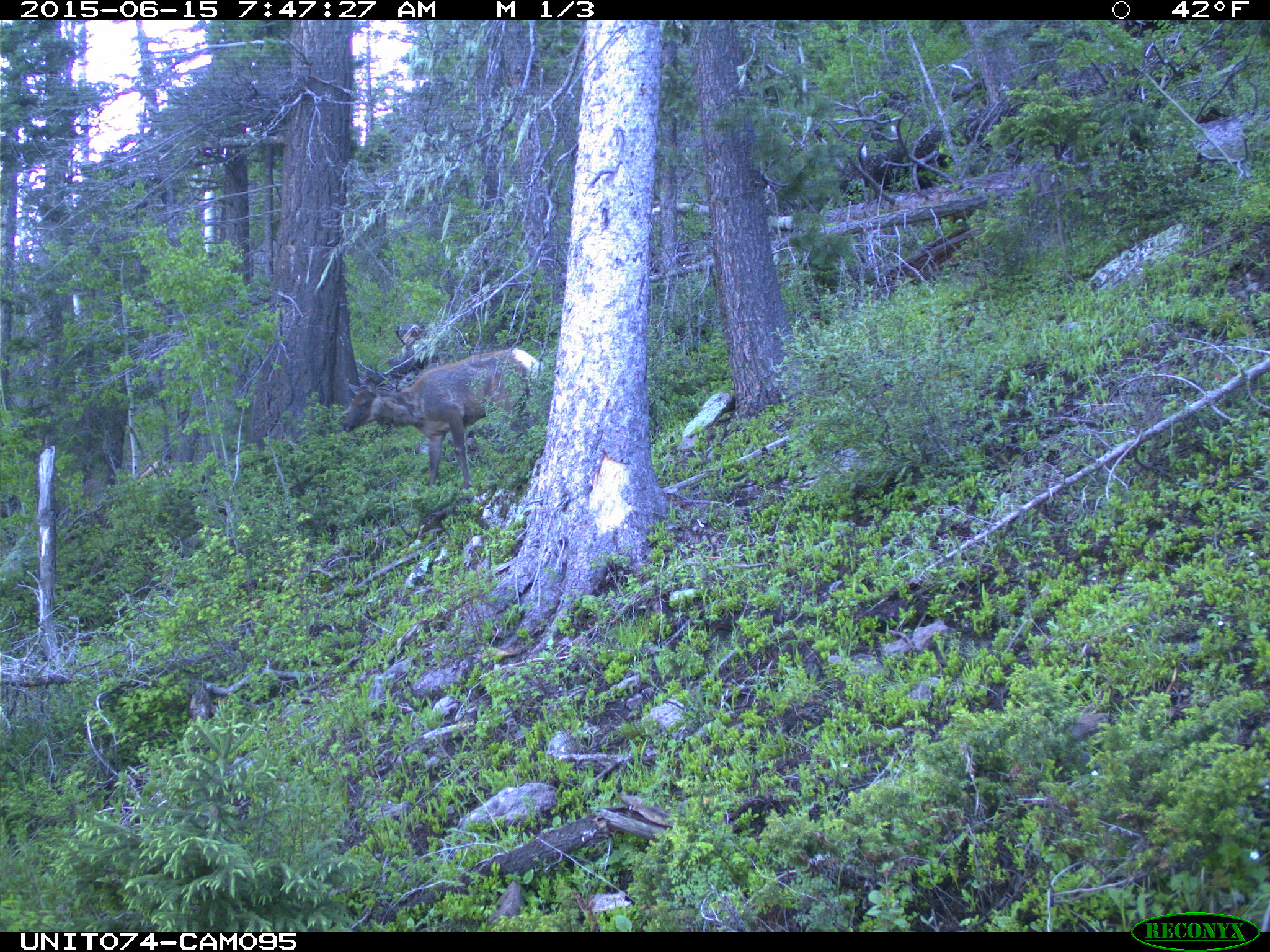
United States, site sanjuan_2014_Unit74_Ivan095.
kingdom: Animalia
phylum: Chordata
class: Mammalia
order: Artiodactyla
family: Cervidae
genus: Cervus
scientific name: Cervus elaphus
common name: red deer